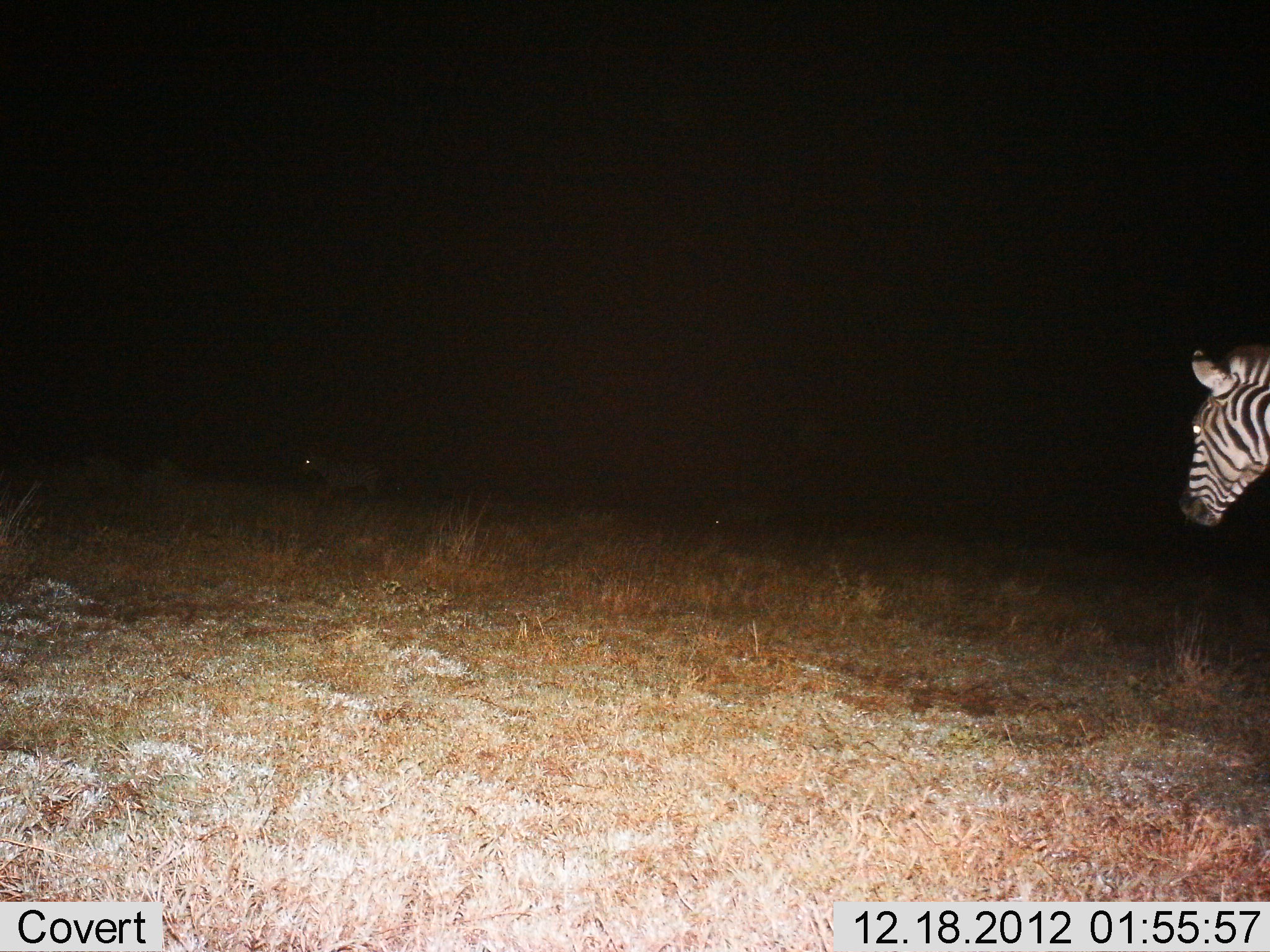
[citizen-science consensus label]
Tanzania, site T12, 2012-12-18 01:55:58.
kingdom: Animalia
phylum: Chordata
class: Mammalia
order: Perissodactyla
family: Equidae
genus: Equus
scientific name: Equus quagga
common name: plains zebra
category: zebra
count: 1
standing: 90%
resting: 10%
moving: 30%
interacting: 0%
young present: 0%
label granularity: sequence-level